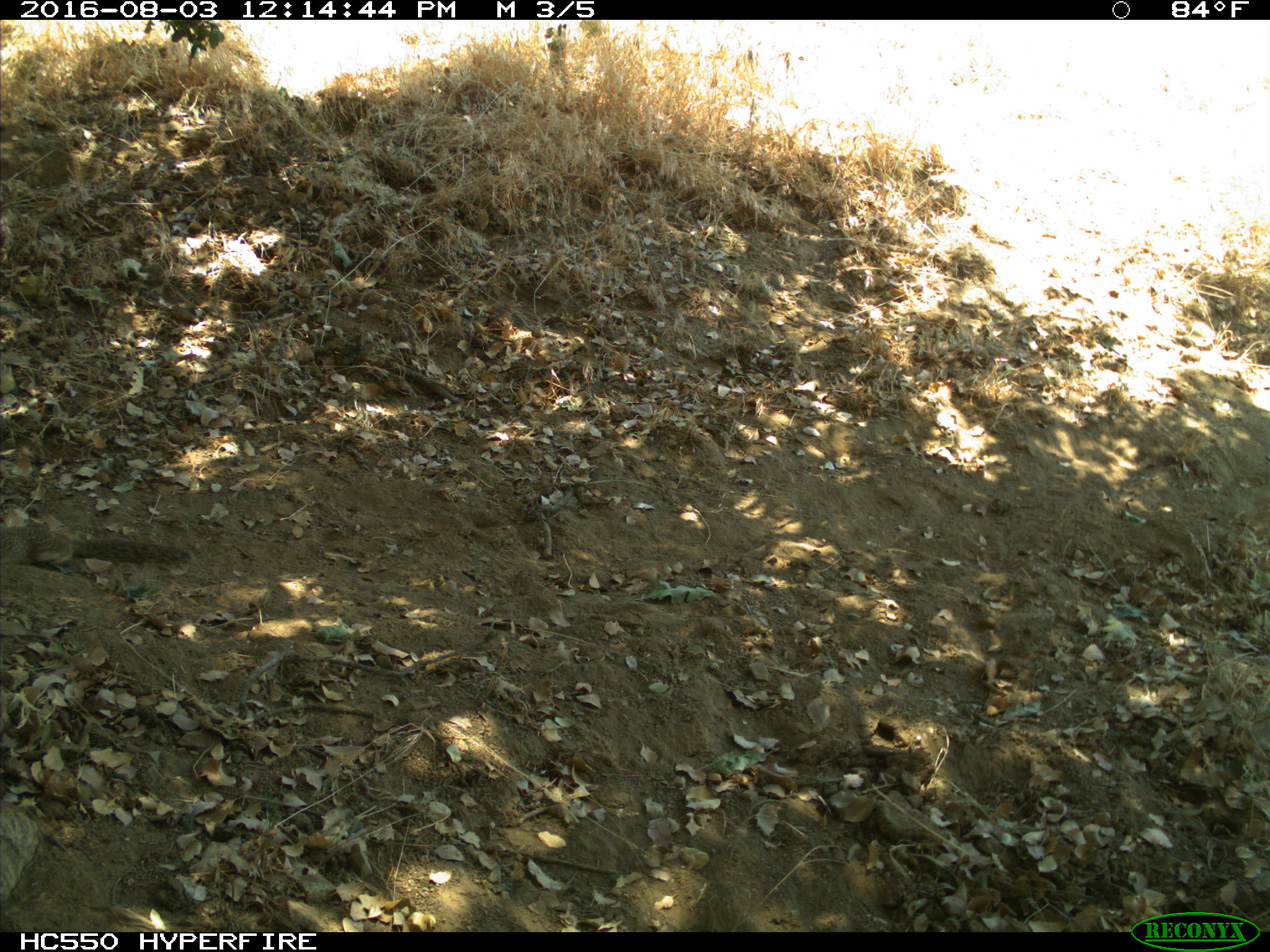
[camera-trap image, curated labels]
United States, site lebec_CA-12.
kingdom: Animalia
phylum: Chordata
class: Mammalia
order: Rodentia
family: Sciuridae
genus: Otospermophilus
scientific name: Otospermophilus beecheyi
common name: california ground squirrel